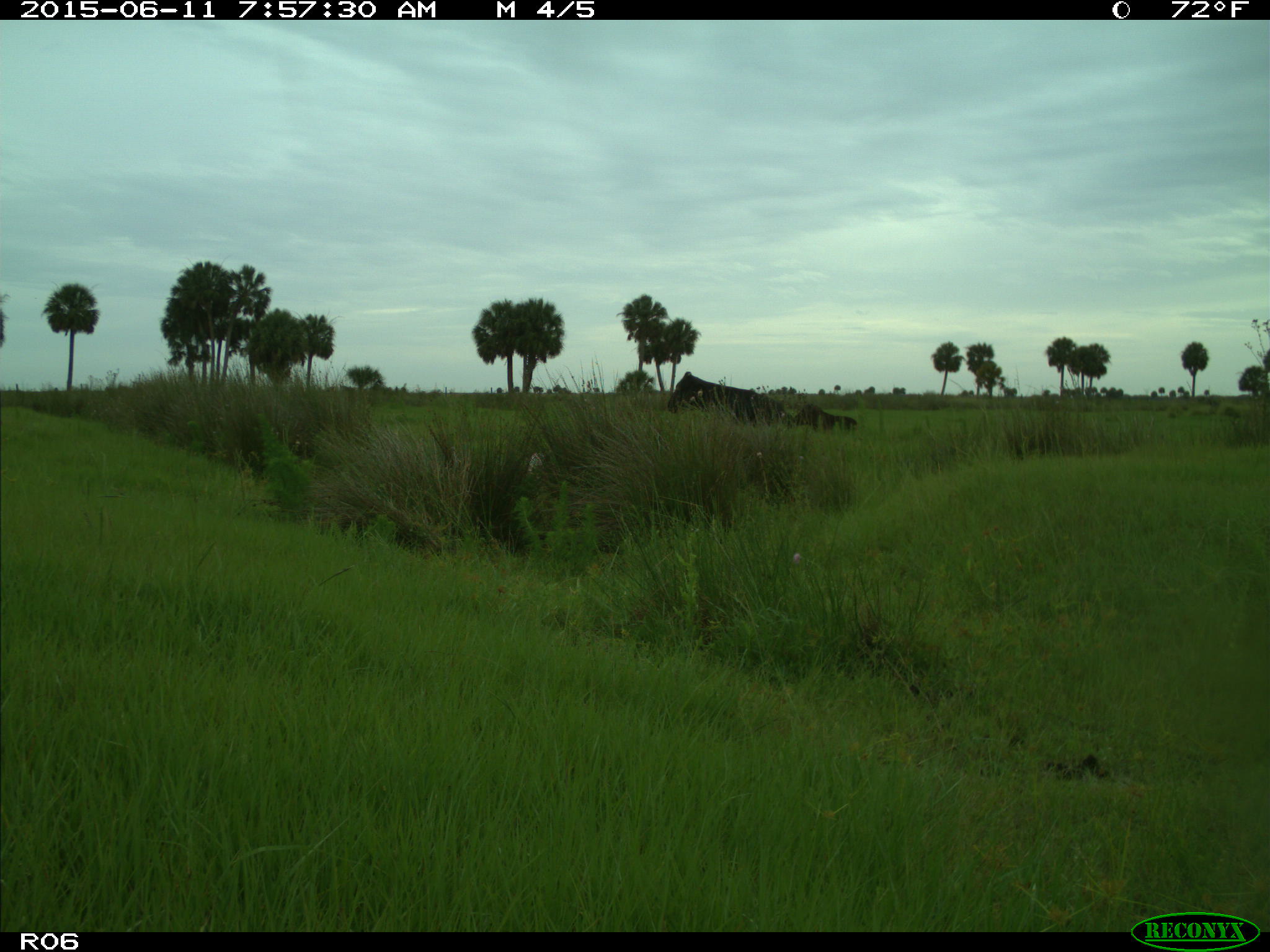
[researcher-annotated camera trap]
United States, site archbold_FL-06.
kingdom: Animalia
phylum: Chordata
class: Mammalia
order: Artiodactyla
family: Bovidae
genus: Bos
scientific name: Bos taurus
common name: domestic cow